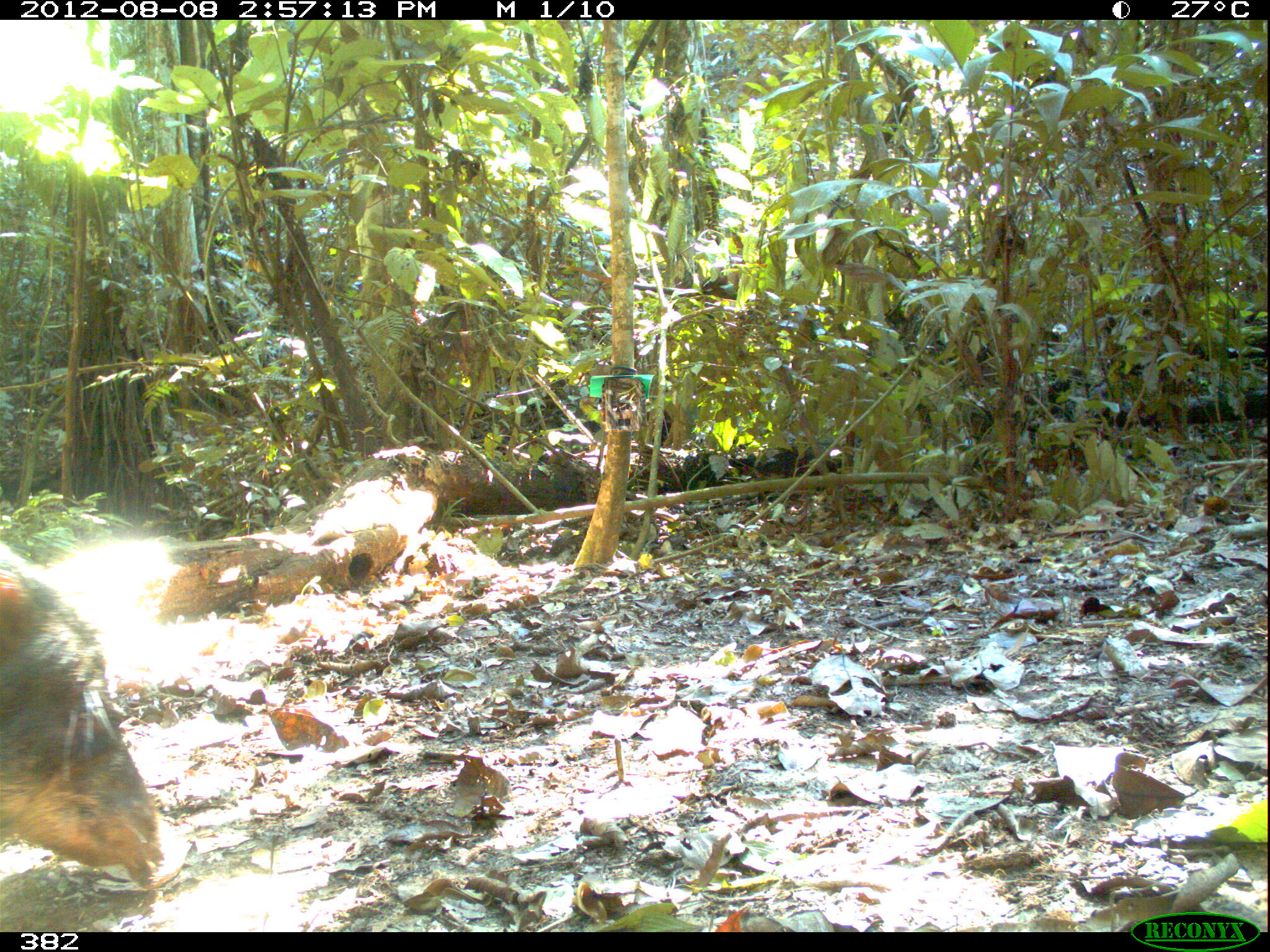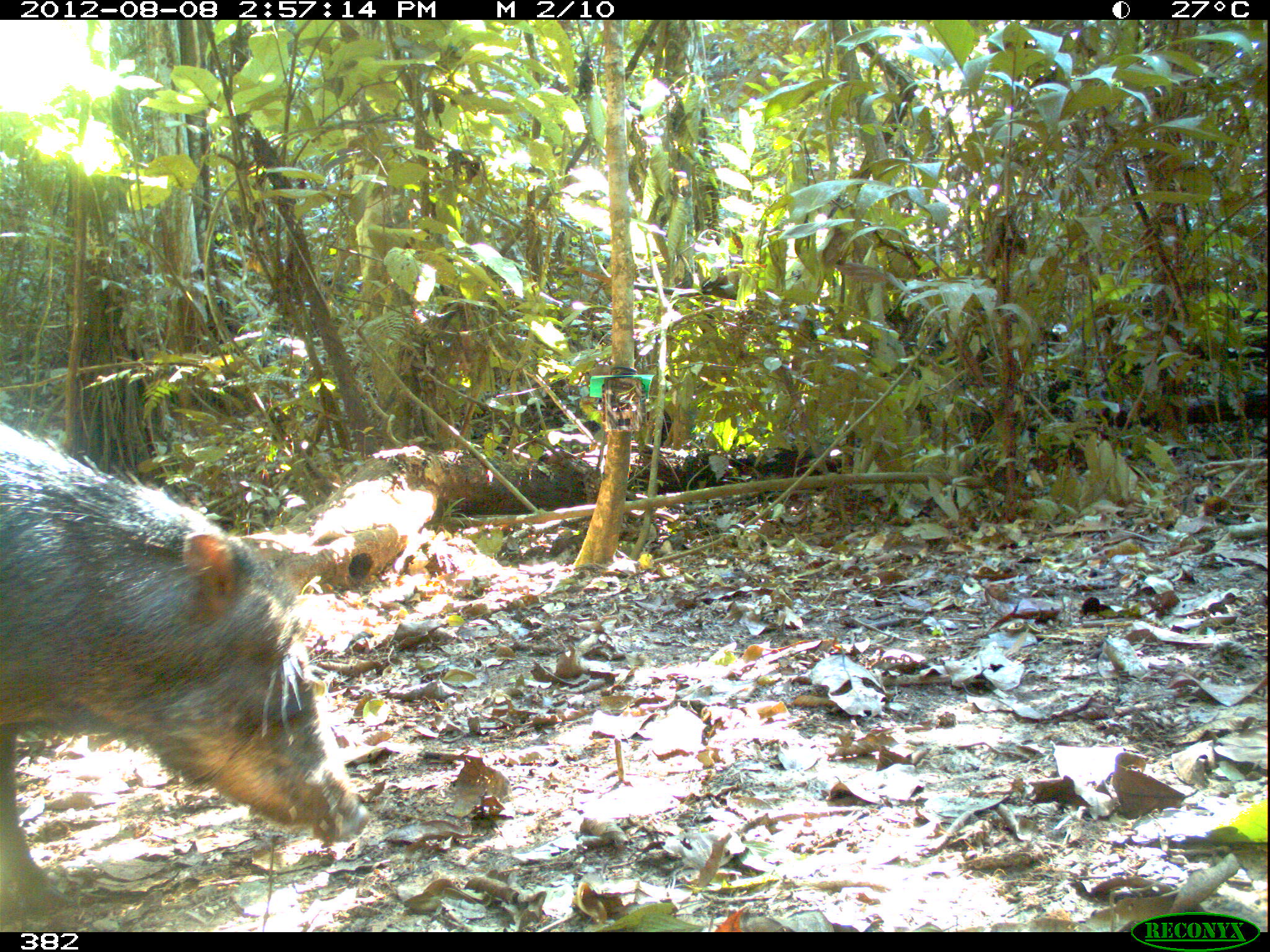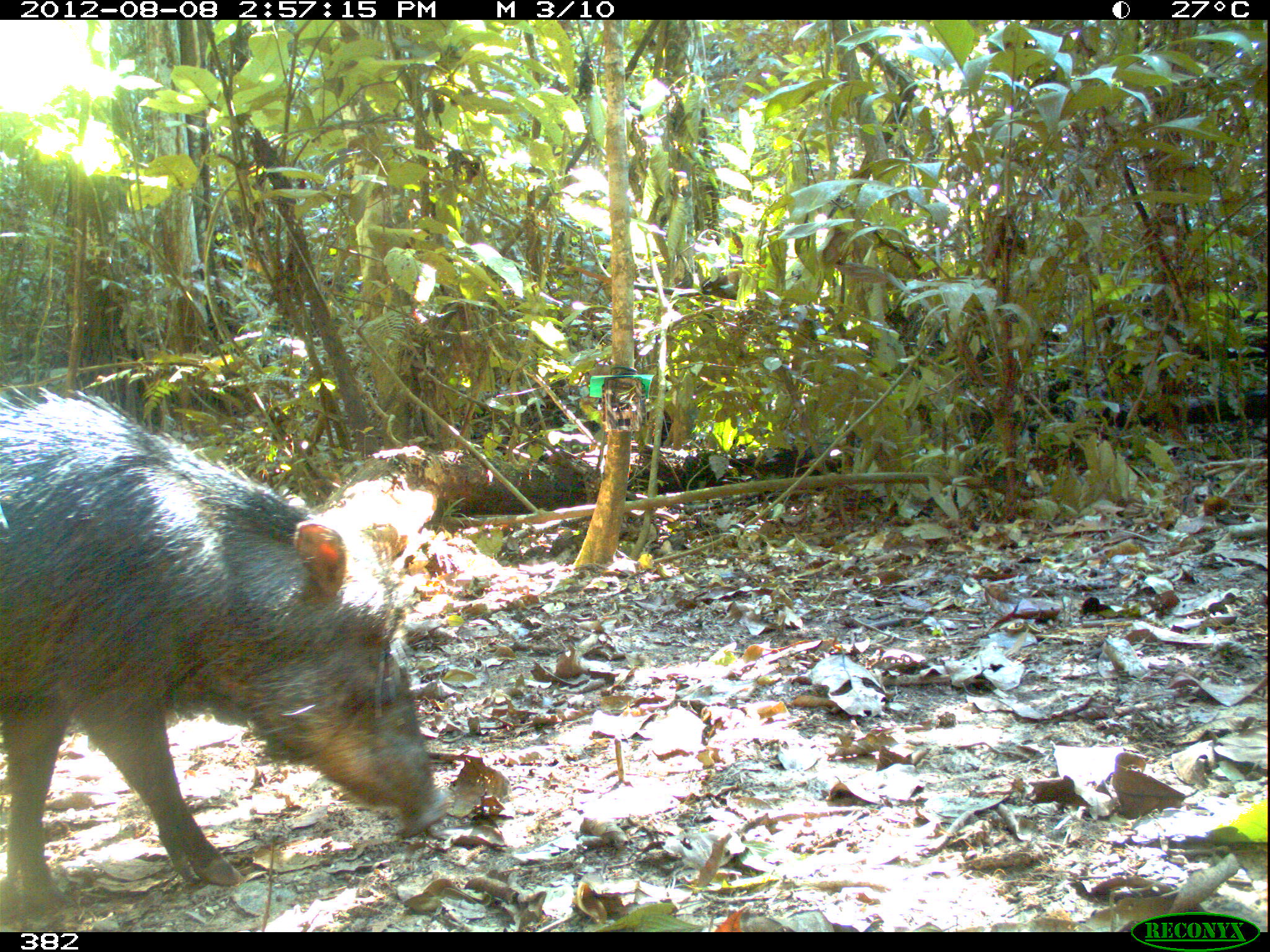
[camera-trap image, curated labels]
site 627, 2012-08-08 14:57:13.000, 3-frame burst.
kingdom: Animalia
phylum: Chordata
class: Mammalia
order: Artiodactyla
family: Tayassuidae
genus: Tayassu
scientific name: Tayassu pecari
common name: white-lipped peccary